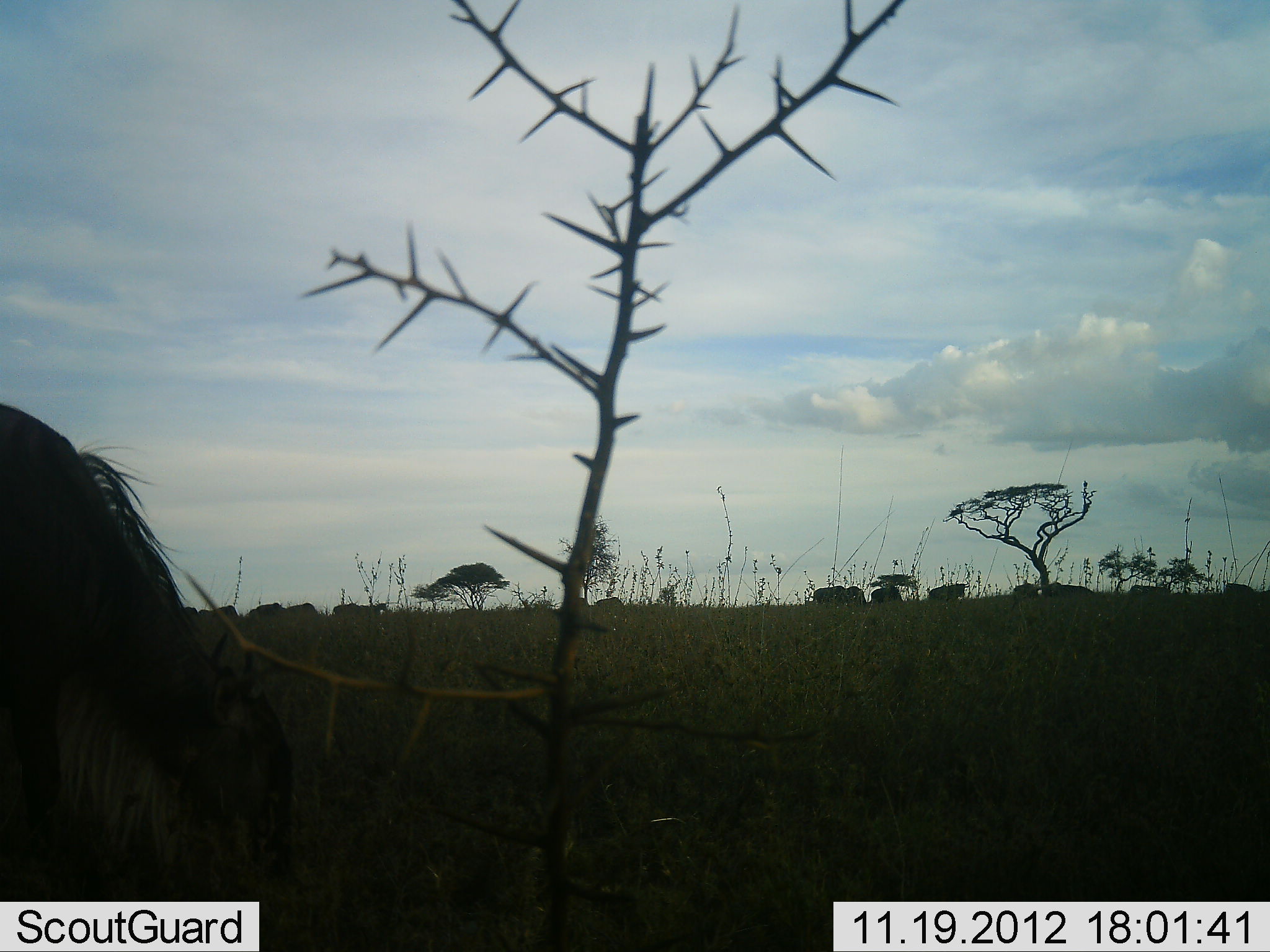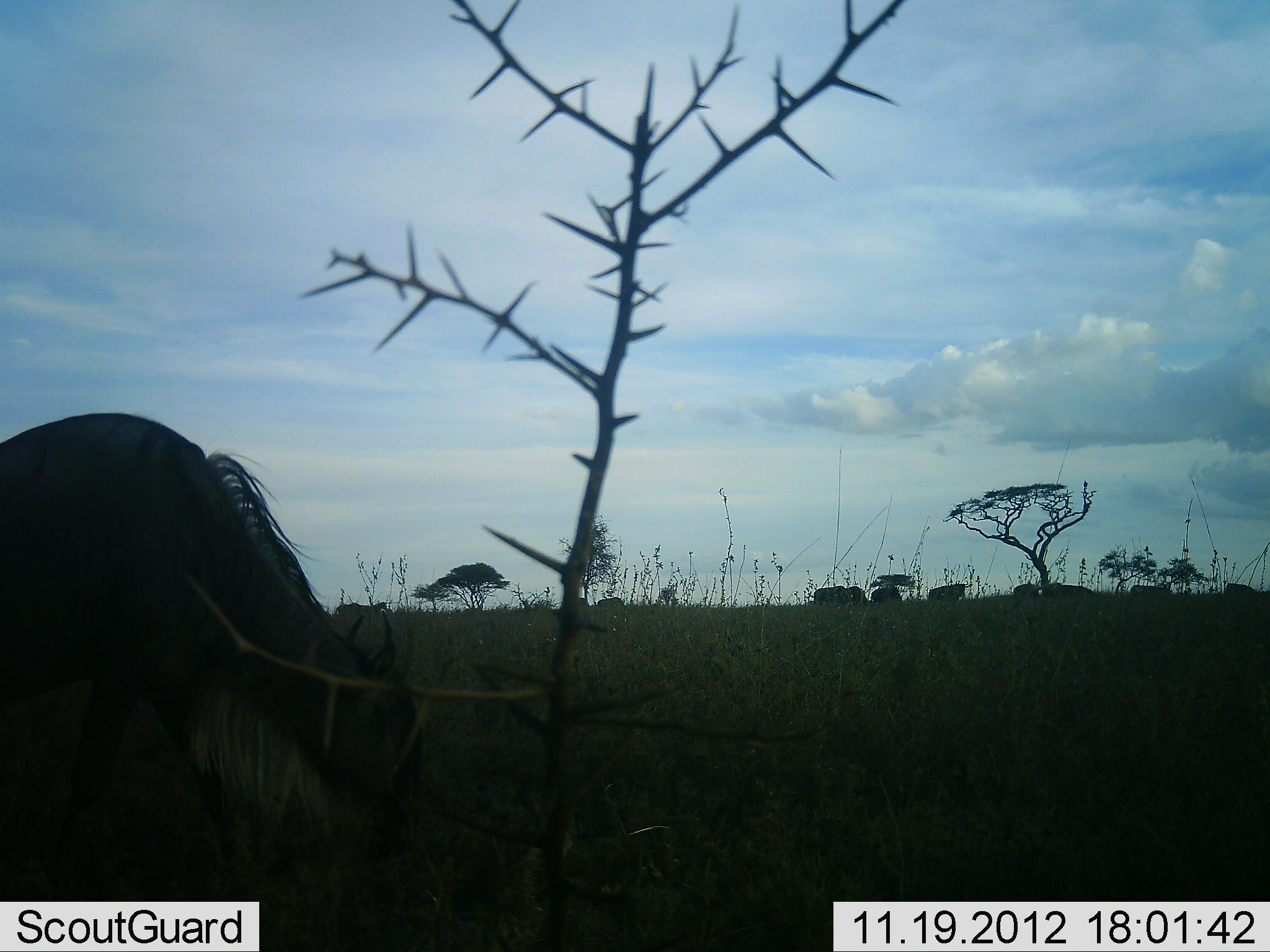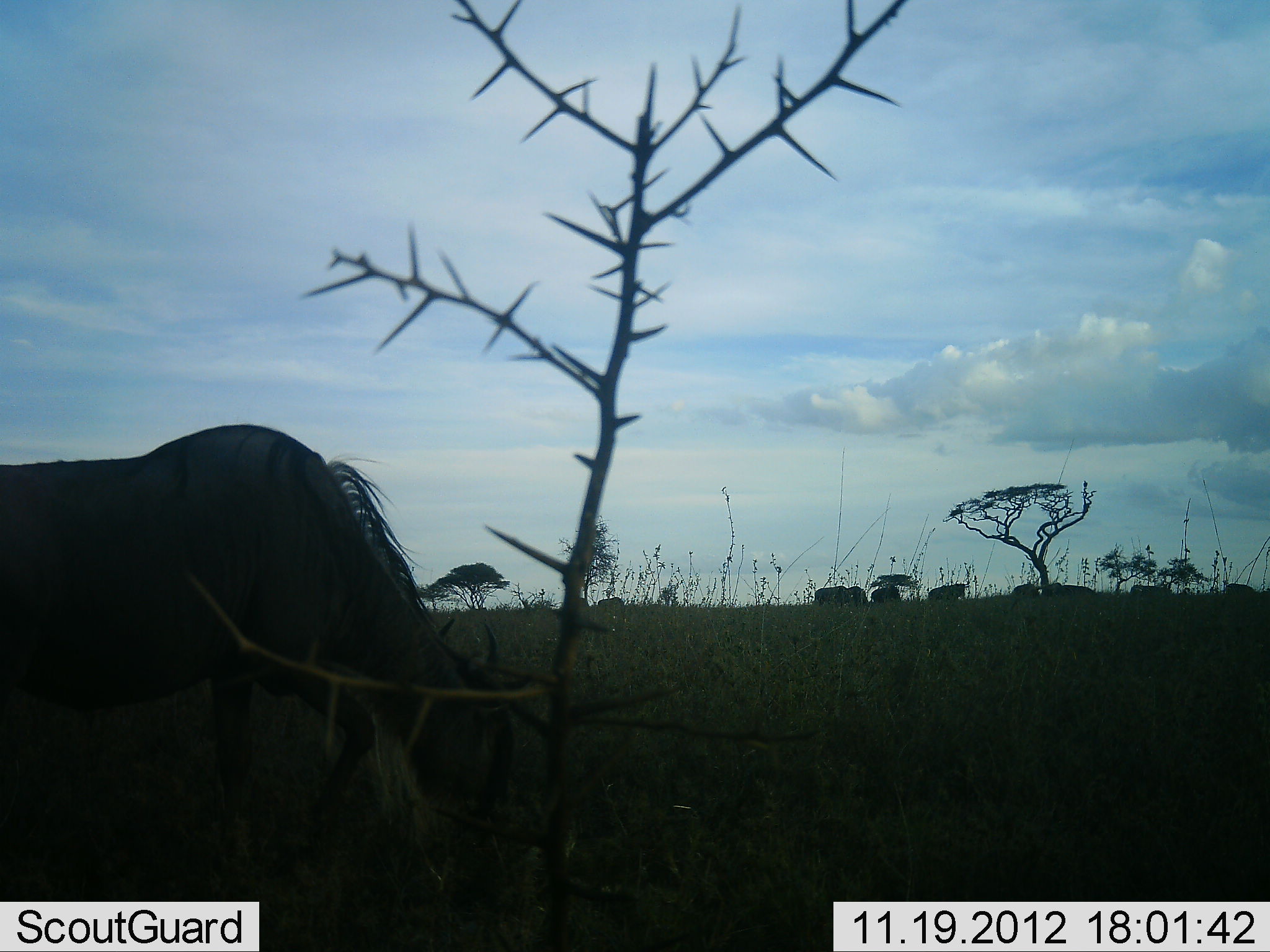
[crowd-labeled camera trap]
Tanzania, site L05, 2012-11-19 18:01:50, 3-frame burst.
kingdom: Animalia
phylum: Chordata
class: Mammalia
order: Artiodactyla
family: Bovidae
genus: Connochaetes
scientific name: Connochaetes taurinus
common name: blue wildebeest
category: wildebeest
Wildebeest (blue wildebeest) (Connochaetes taurinus), count 1. Behavior (volunteer vote fractions): standing 50%, resting 0%, moving 40%, interacting 0%. Young present (vote fraction): 0%. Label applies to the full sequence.